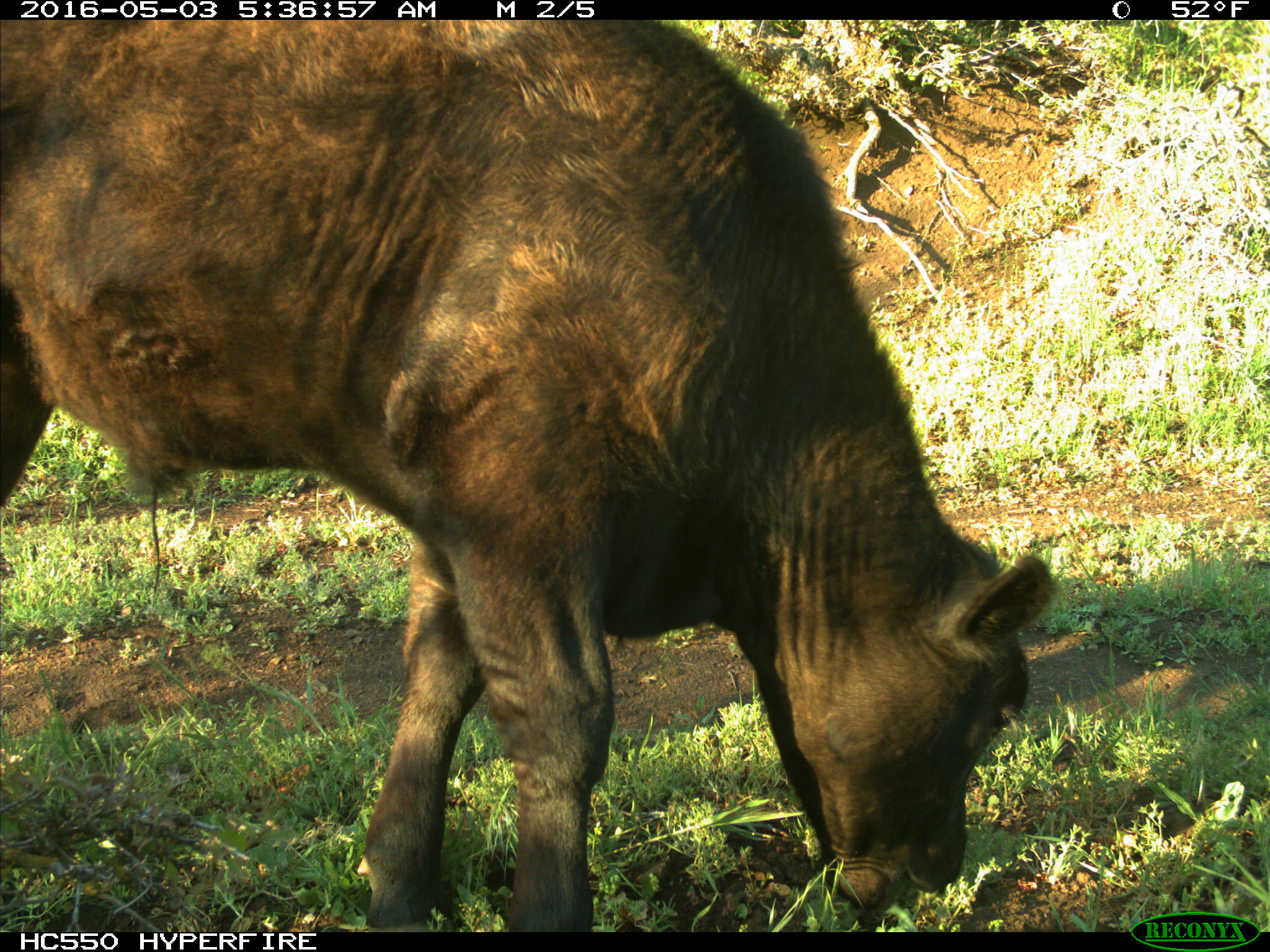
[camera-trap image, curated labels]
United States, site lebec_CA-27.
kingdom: Animalia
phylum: Chordata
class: Mammalia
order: Artiodactyla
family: Bovidae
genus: Bos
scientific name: Bos taurus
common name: domestic cow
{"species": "Bos taurus (domestic cow)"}